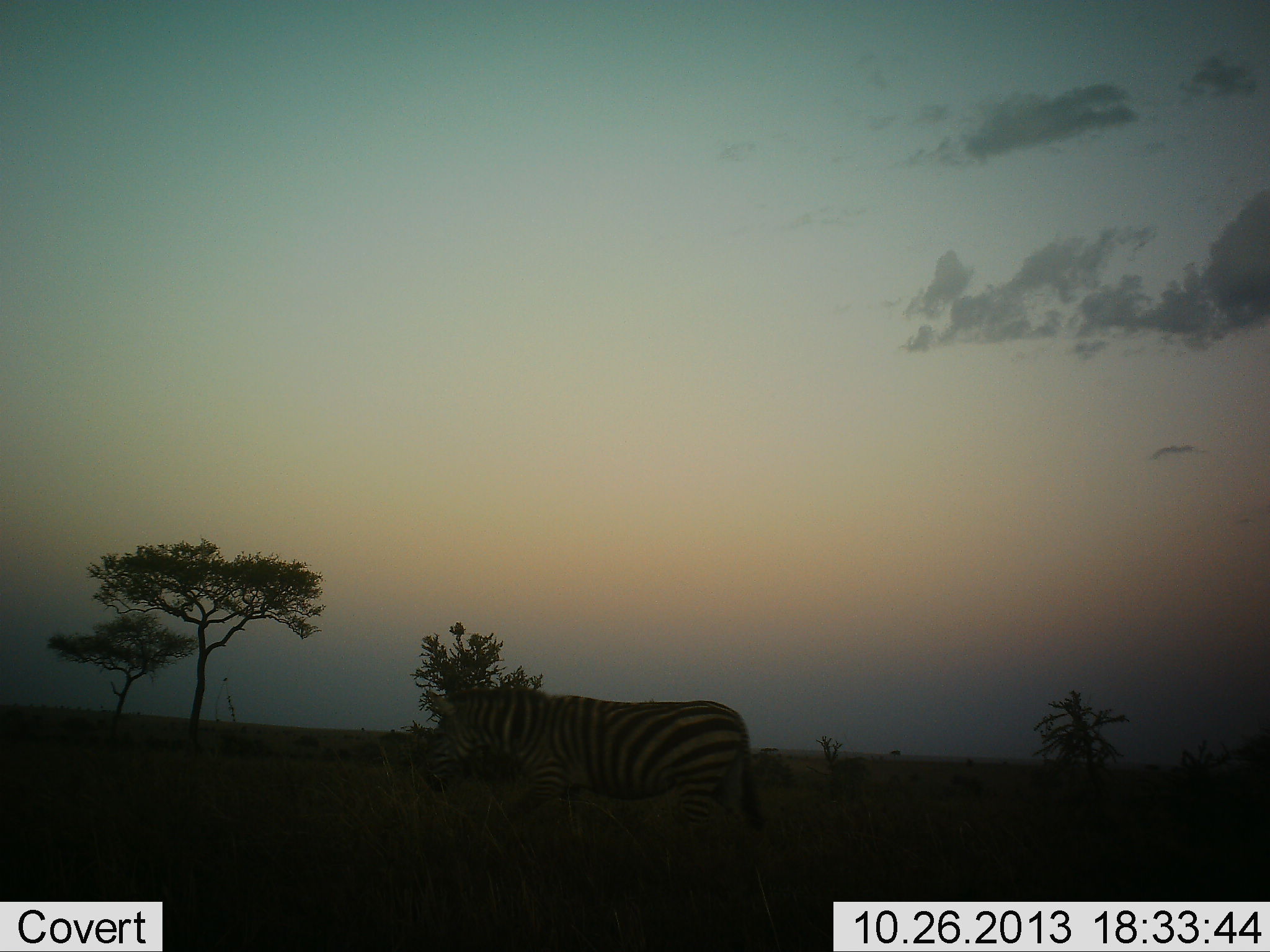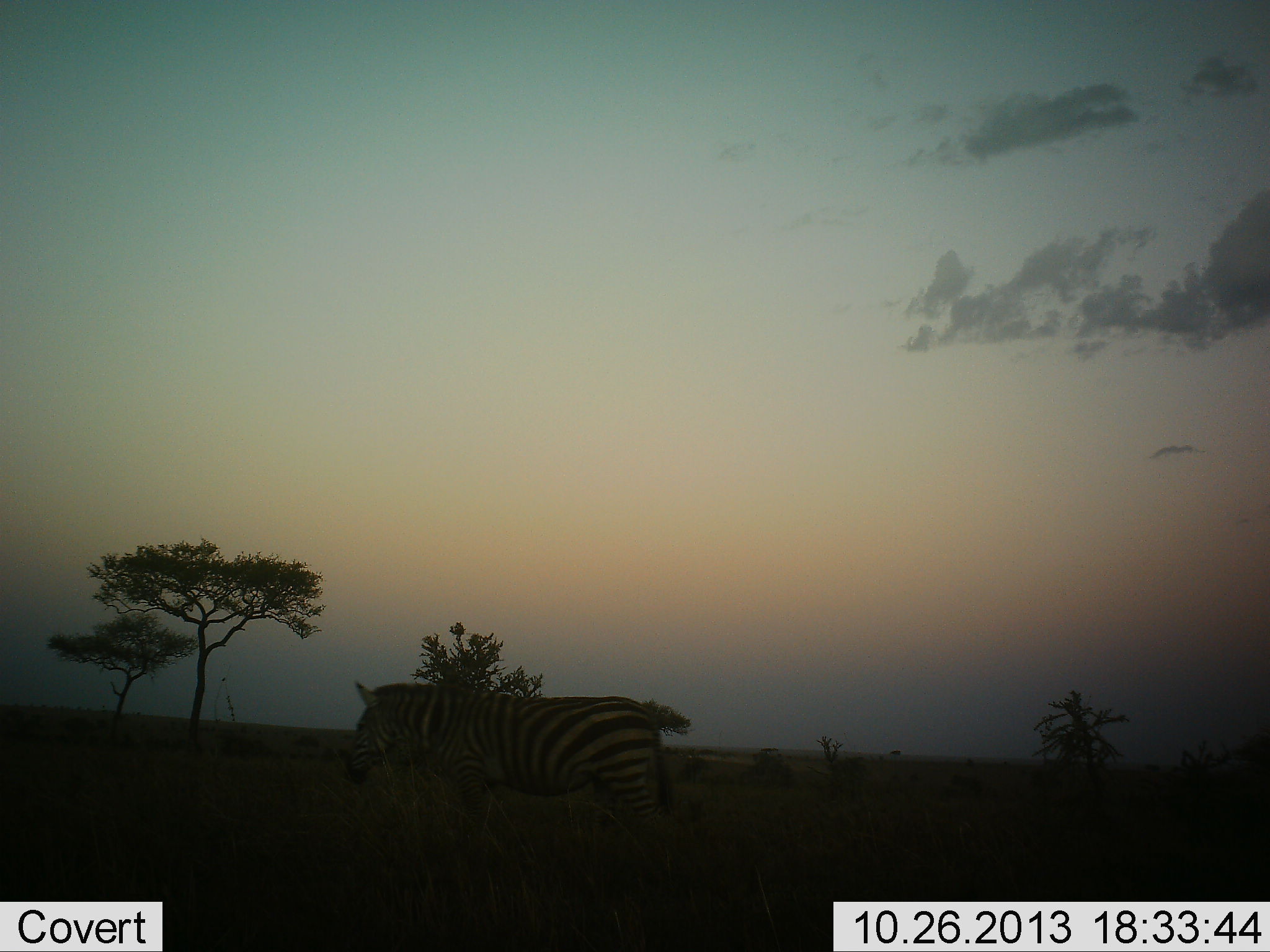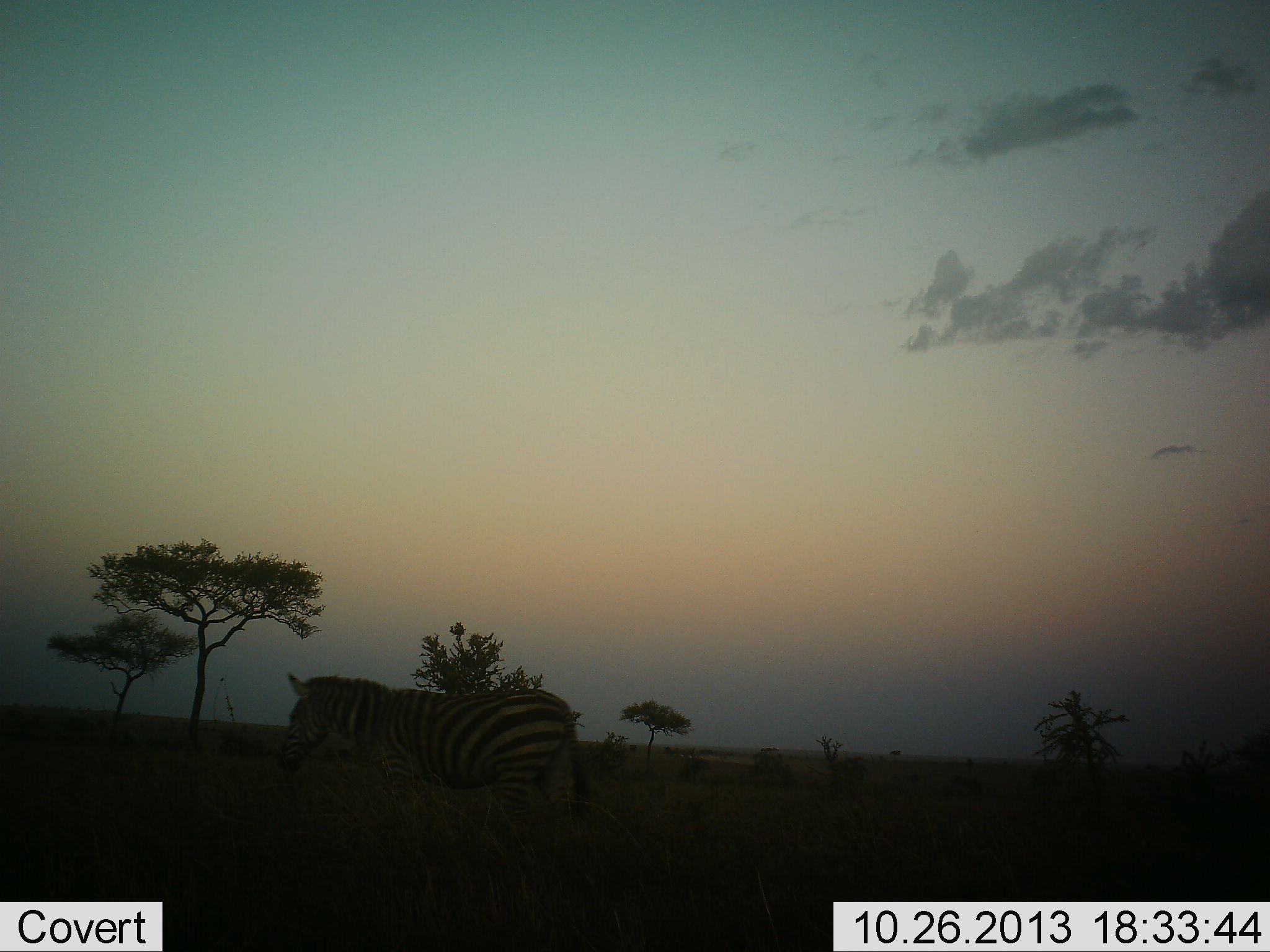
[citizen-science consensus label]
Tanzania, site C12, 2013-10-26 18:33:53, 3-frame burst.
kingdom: Animalia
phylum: Chordata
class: Mammalia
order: Perissodactyla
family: Equidae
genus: Equus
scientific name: Equus quagga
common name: plains zebra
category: zebra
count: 1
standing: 14%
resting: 0%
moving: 90%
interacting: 0%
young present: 0%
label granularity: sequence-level